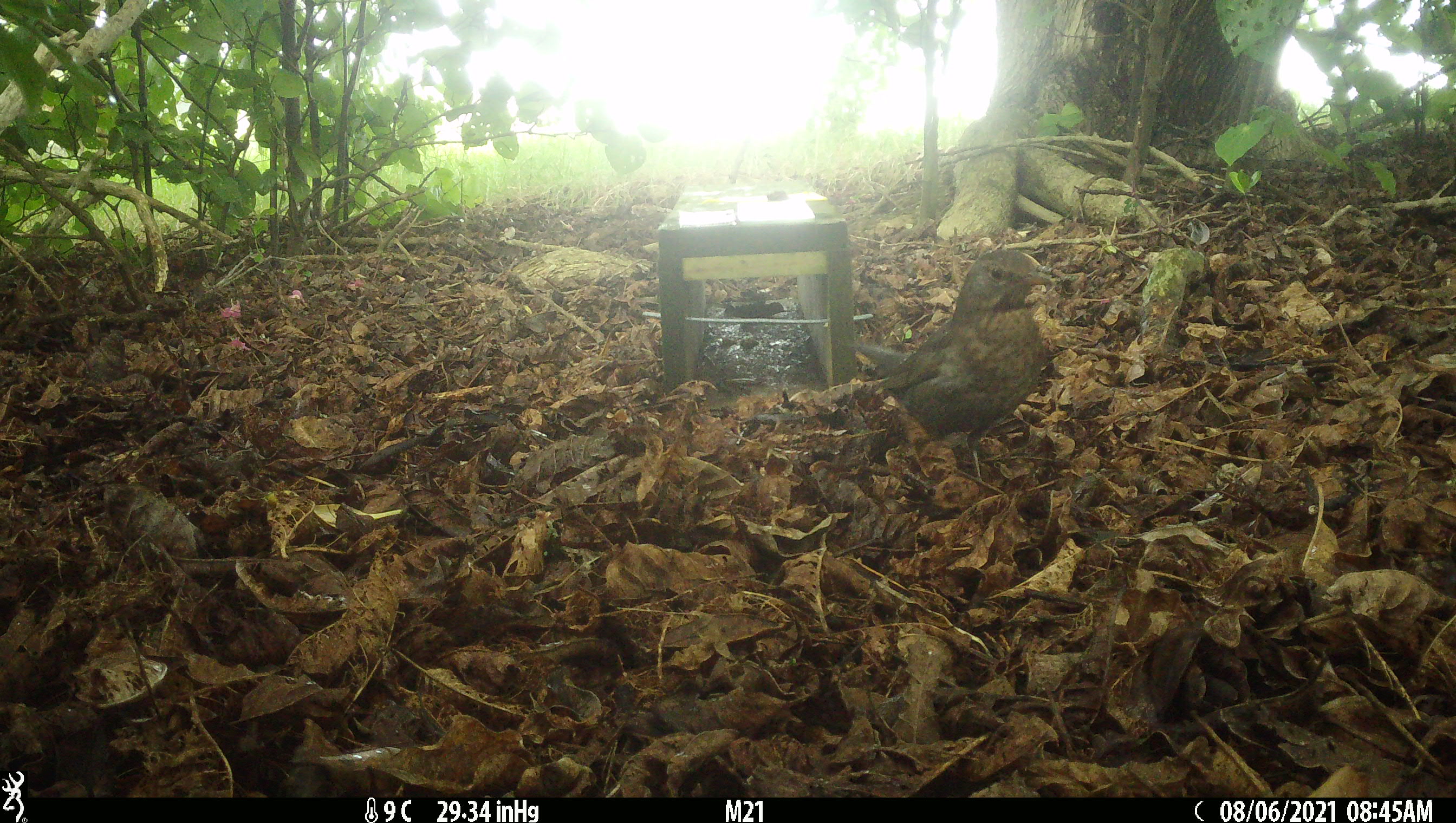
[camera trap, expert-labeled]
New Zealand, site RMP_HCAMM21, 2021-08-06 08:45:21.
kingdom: Animalia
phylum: Chordata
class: Aves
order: Passeriformes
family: Turdidae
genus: Turdus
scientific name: Turdus merula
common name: eurasian blackbird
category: blackbird